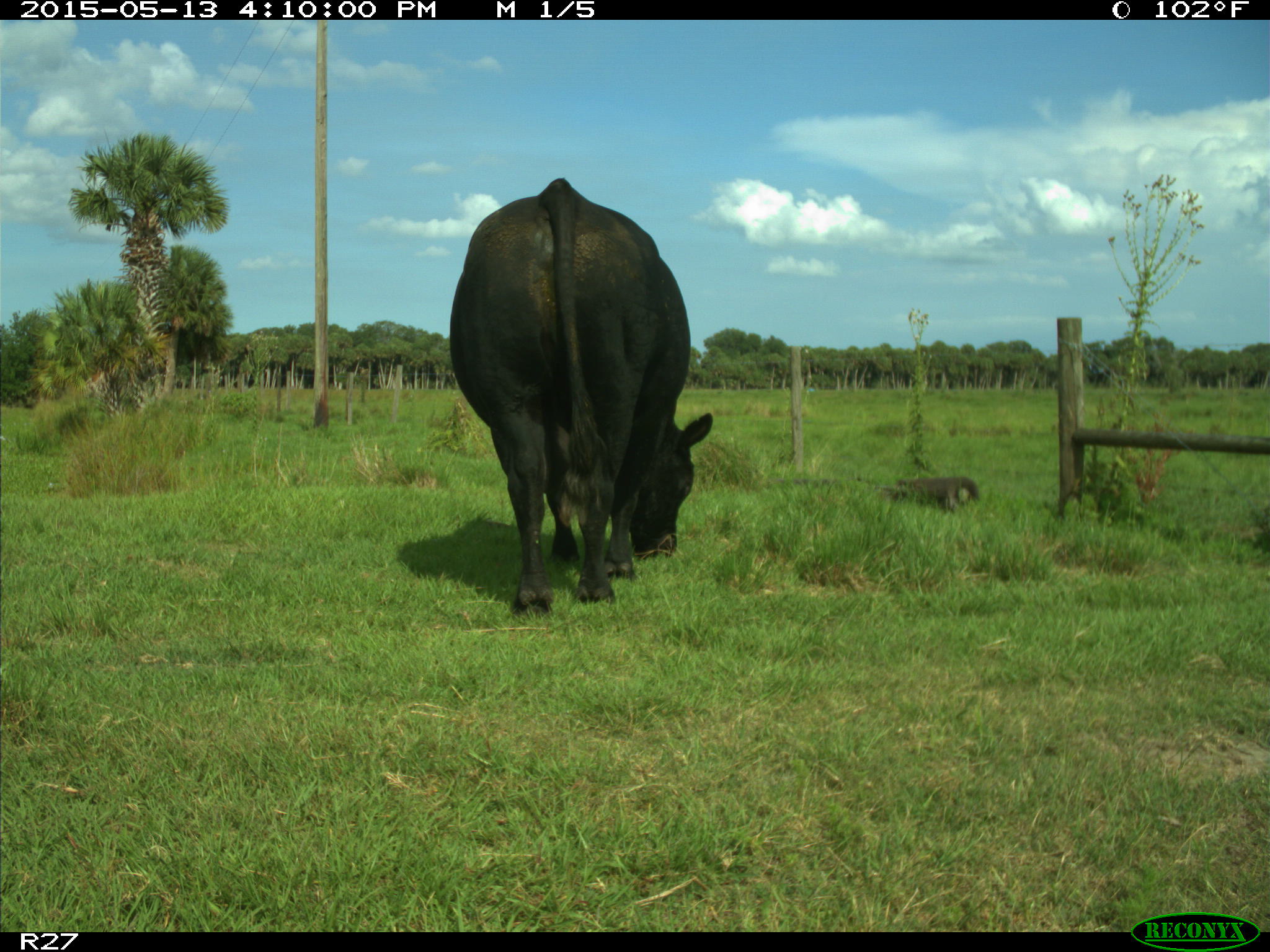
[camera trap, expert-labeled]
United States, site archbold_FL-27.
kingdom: Animalia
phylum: Chordata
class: Mammalia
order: Artiodactyla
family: Bovidae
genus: Bos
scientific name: Bos taurus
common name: domestic cow